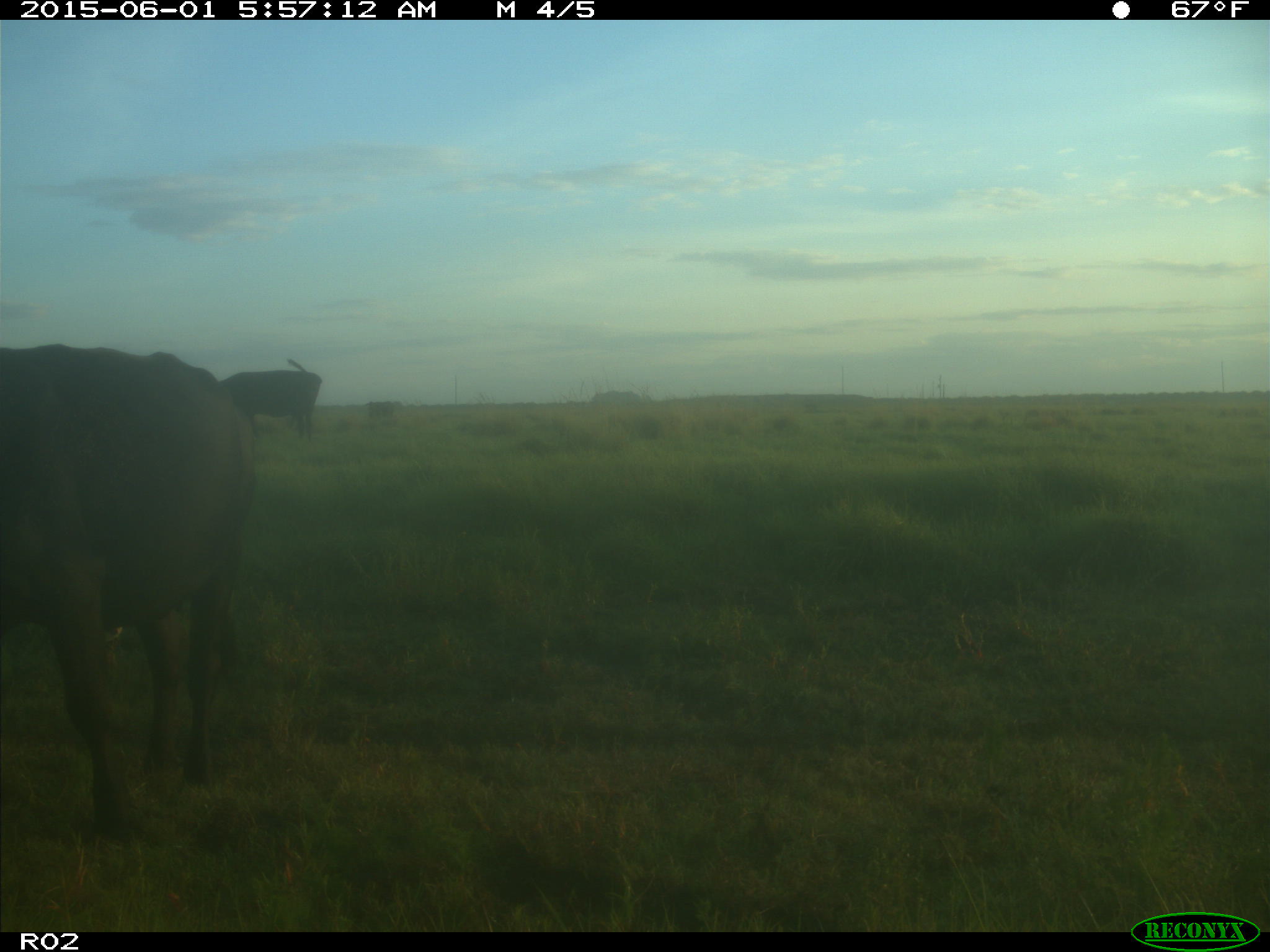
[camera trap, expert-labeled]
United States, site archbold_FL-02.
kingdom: Animalia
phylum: Chordata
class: Mammalia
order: Artiodactyla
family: Bovidae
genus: Bos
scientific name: Bos taurus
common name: domestic cow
Bos taurus (domestic cow).